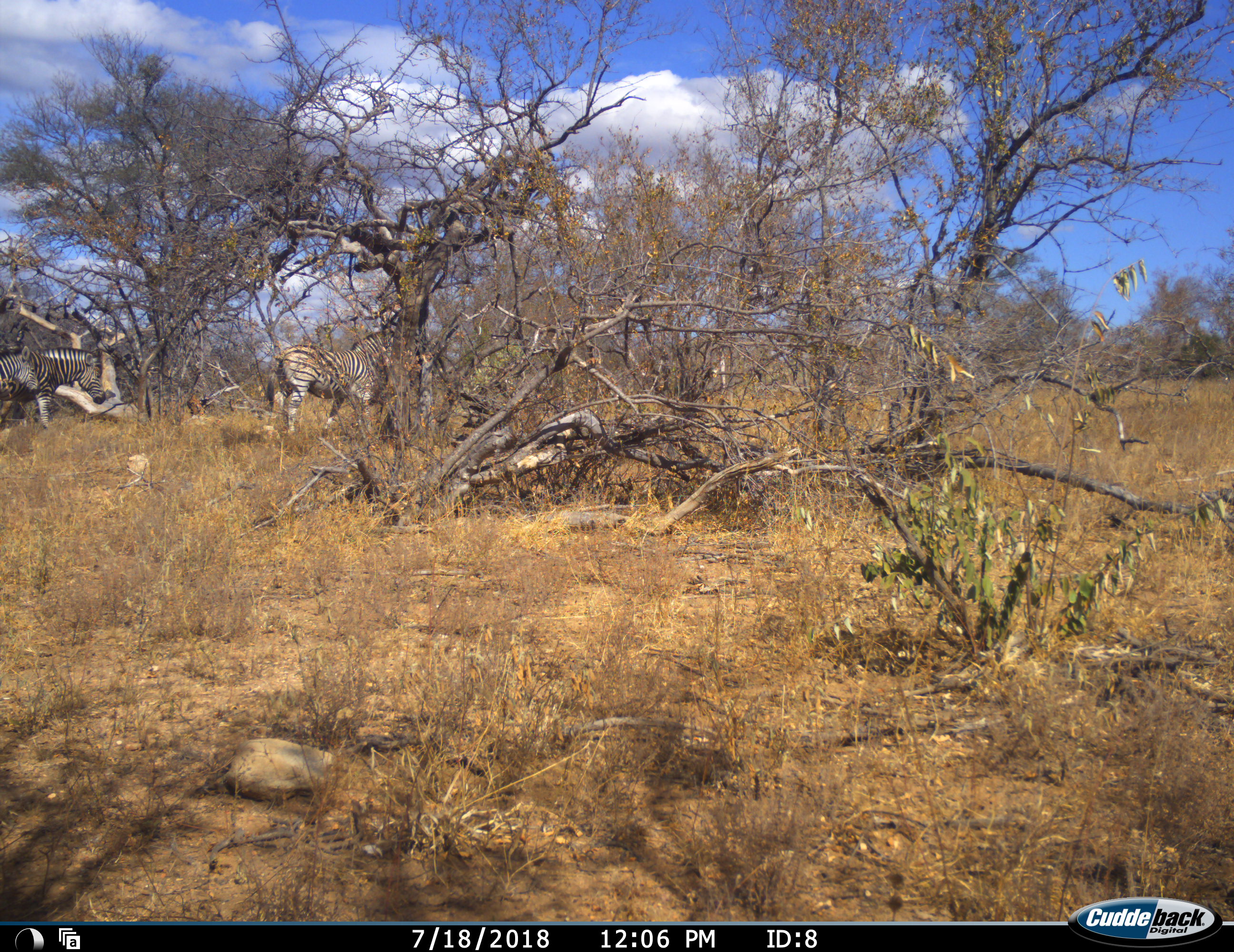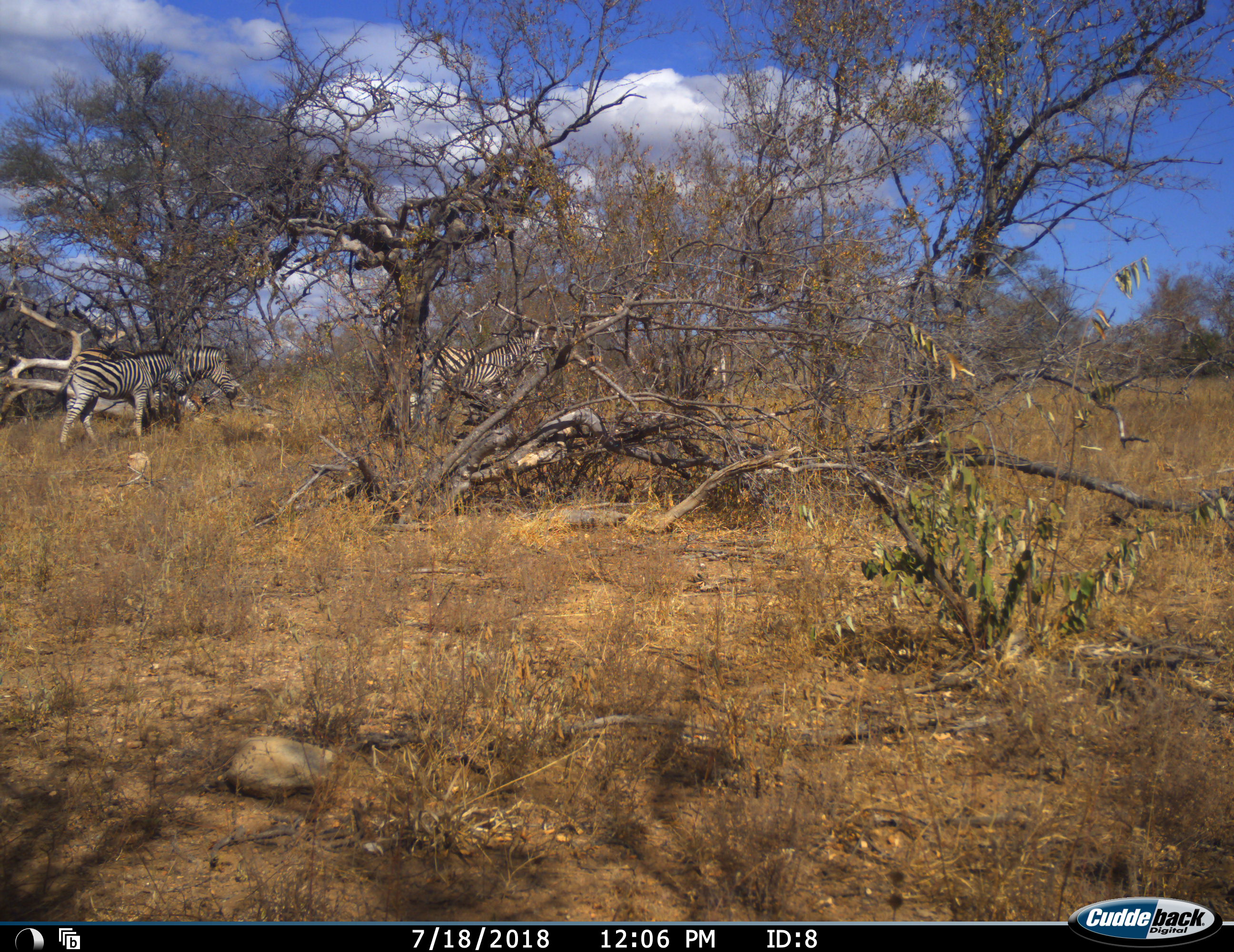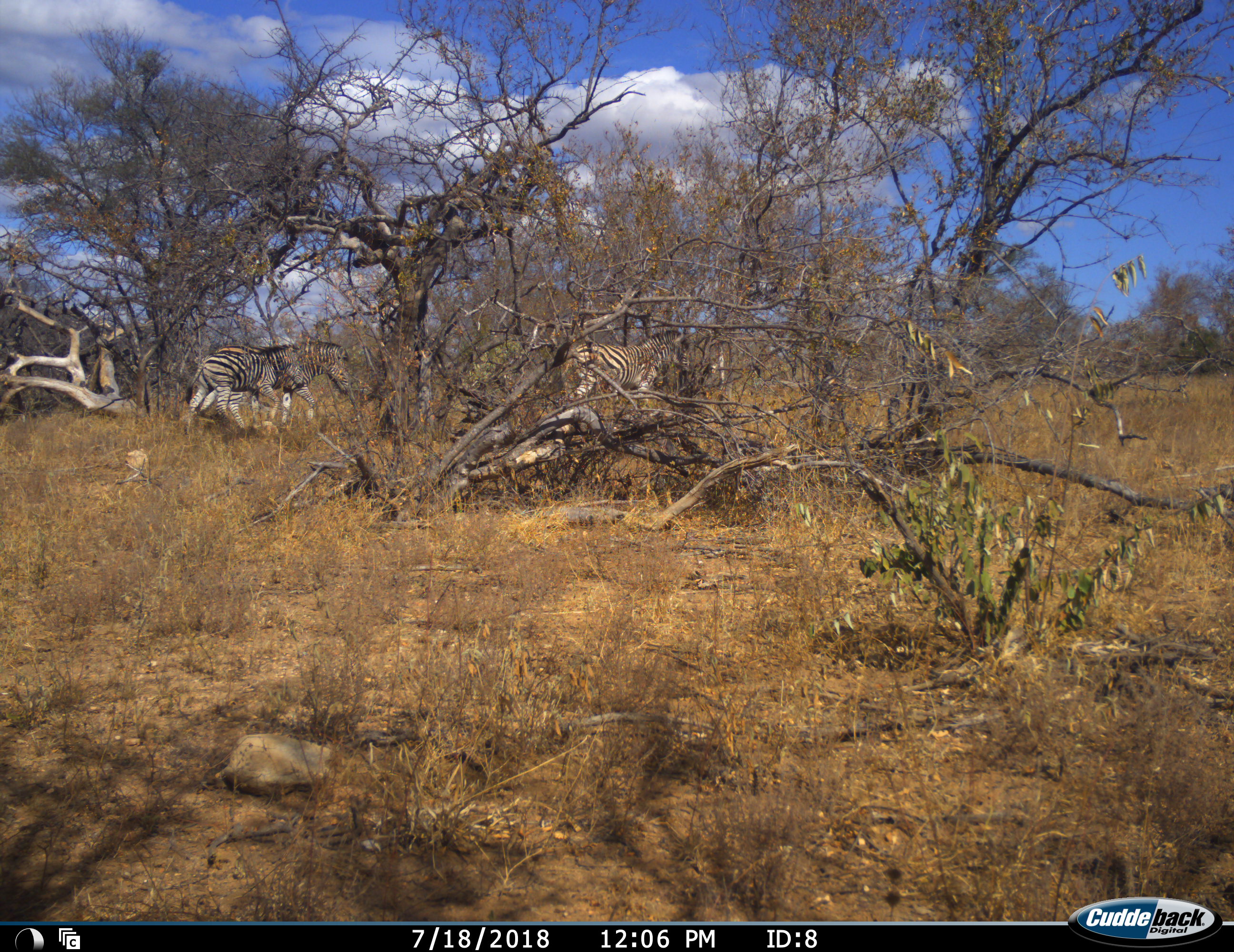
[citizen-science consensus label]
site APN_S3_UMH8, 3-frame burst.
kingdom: Animalia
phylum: Chordata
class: Mammalia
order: Perissodactyla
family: Equidae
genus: Equus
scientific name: Equus quagga burchellii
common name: burchell's zebra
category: zebraburchells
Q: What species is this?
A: Zebraburchells (burchell's zebra) (Equus quagga burchellii).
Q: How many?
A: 3.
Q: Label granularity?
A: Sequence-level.